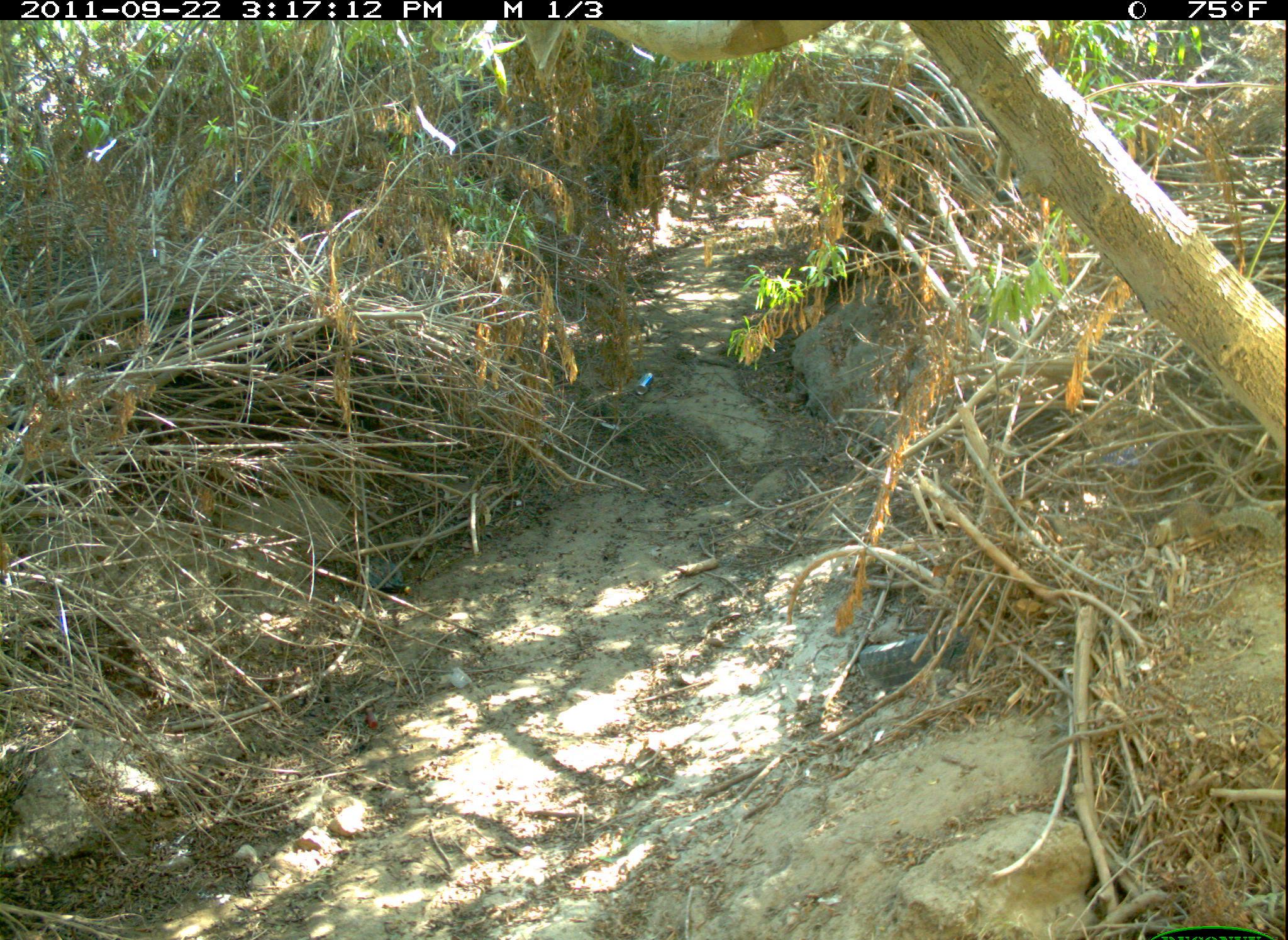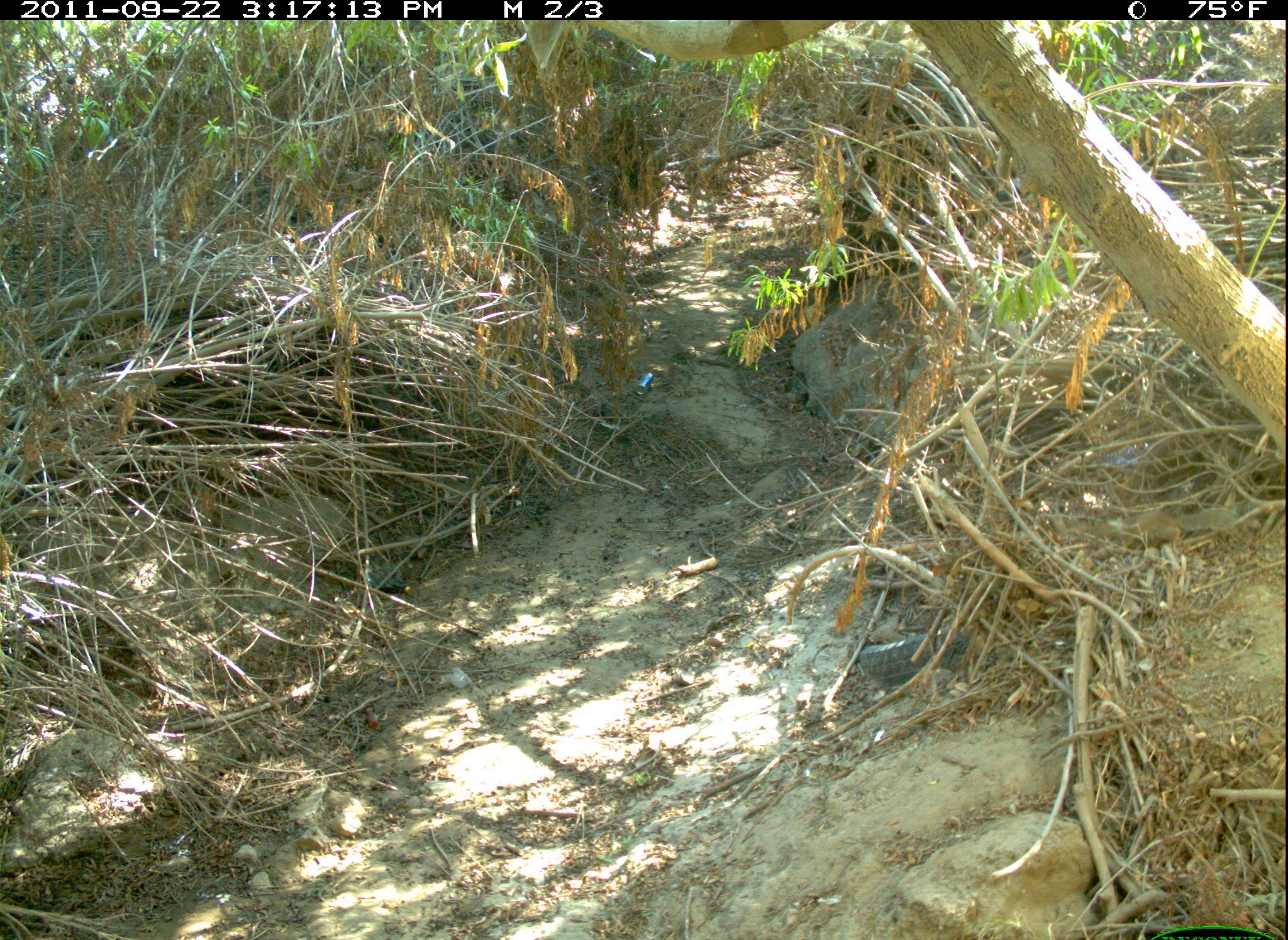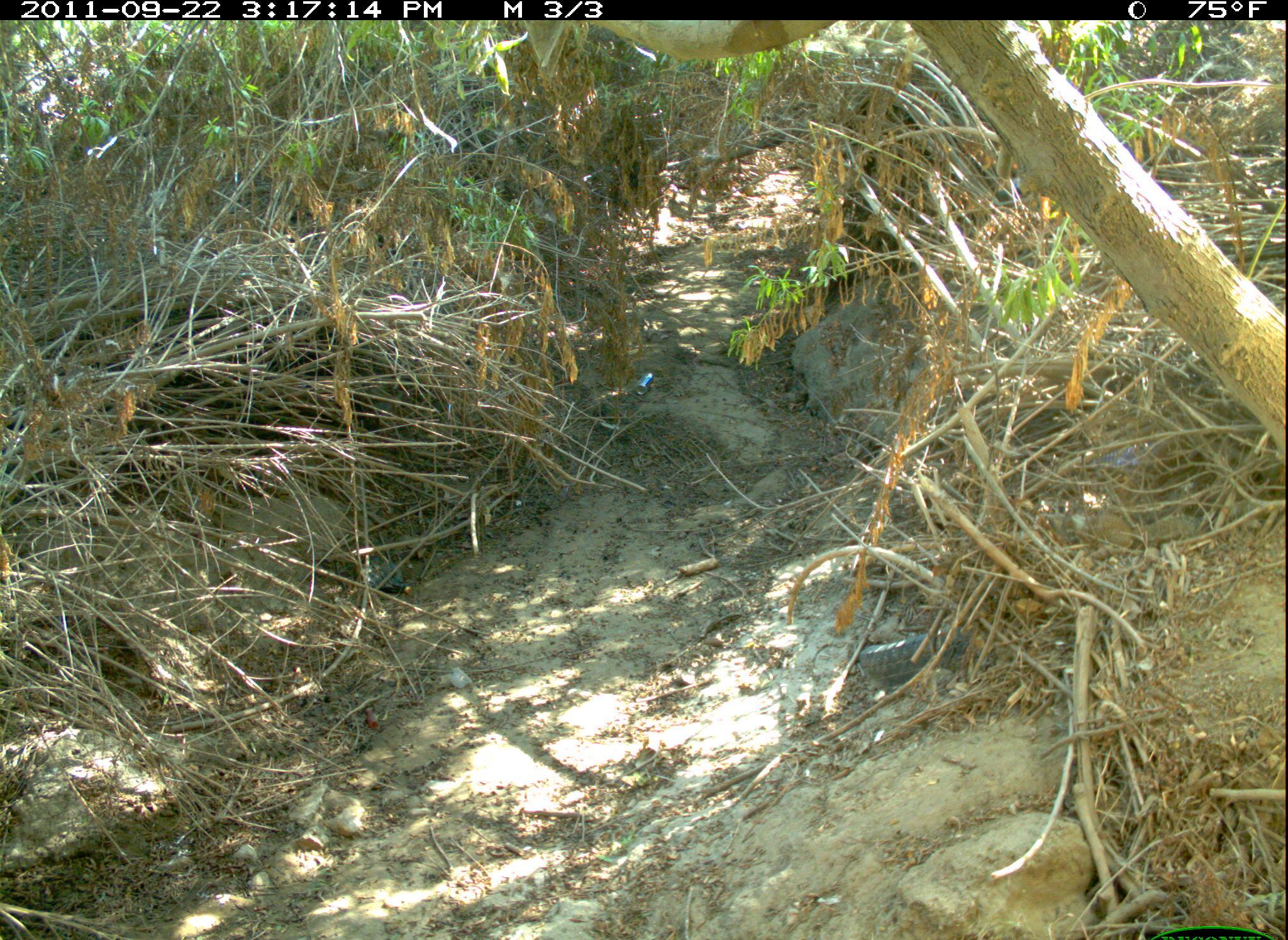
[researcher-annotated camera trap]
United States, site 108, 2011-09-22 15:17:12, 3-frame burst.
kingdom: Animalia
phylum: Chordata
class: Mammalia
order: Rodentia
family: Sciuridae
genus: Sciurus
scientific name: Sciurus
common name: squirrel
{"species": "squirrel (Sciurus)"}